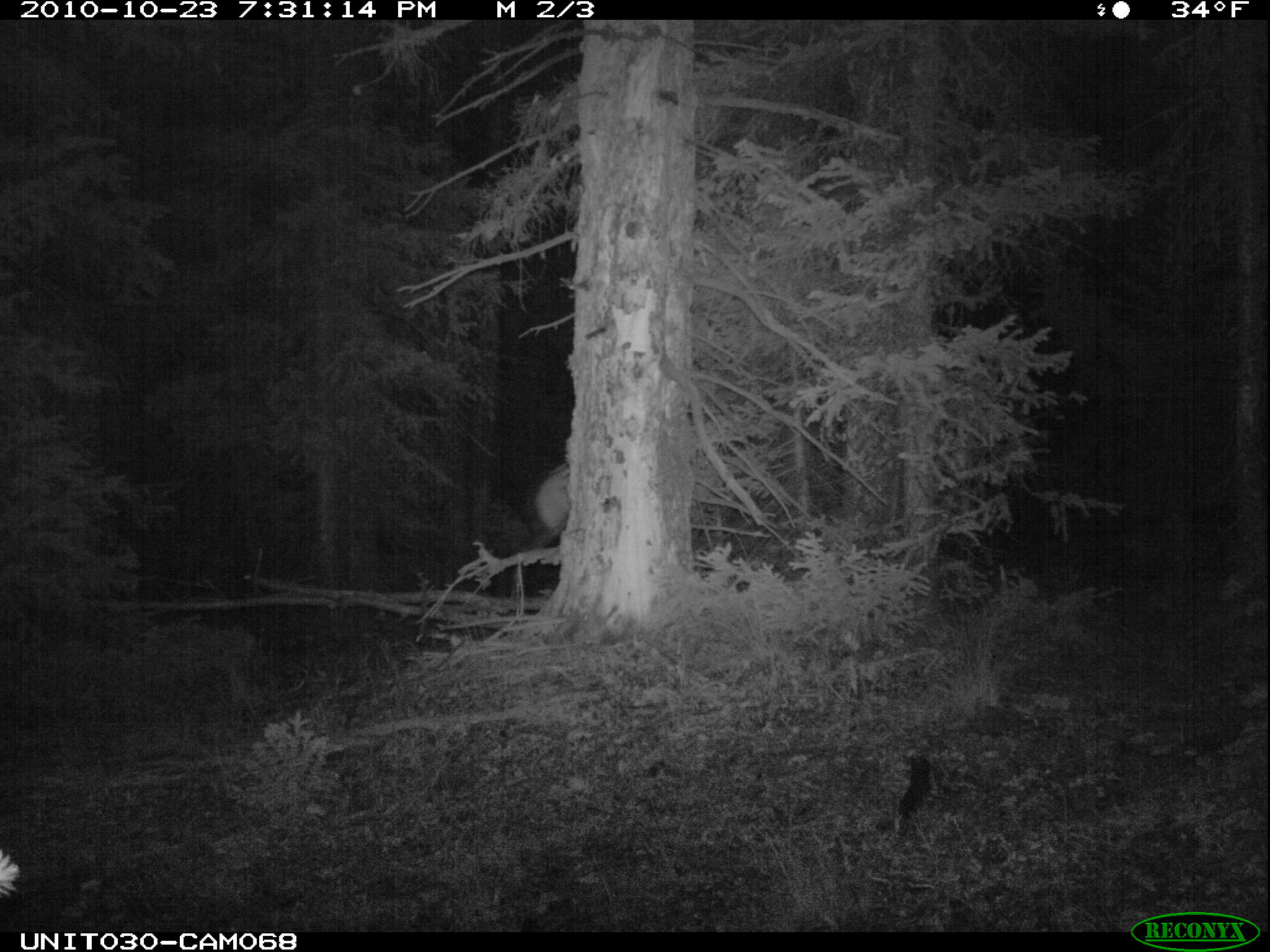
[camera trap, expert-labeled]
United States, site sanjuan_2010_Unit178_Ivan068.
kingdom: Animalia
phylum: Chordata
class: Mammalia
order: Artiodactyla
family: Cervidae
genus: Cervus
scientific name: Cervus elaphus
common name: red deer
Cervus elaphus (red deer).